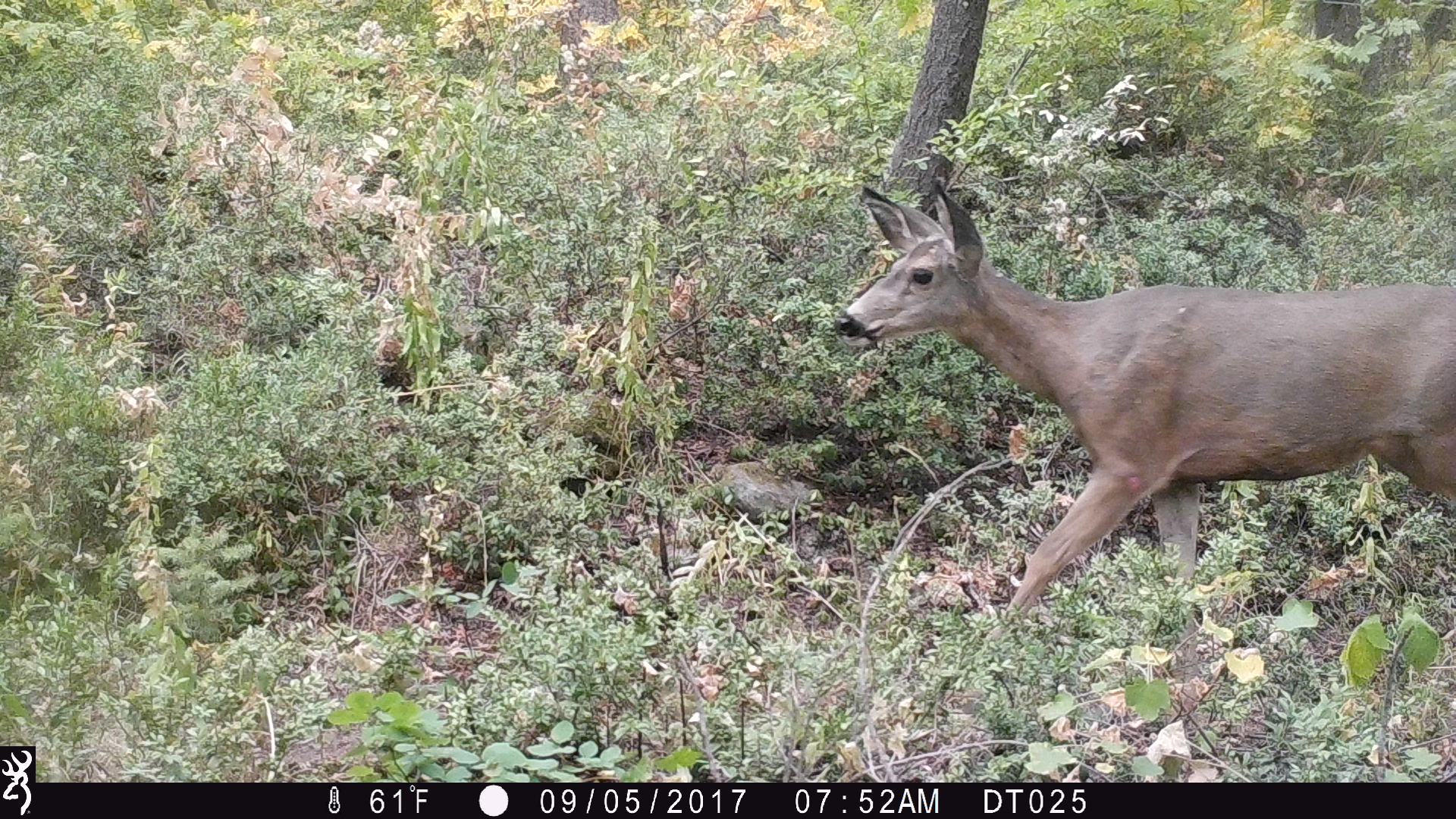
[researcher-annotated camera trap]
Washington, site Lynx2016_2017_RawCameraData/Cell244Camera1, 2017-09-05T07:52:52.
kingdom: Animalia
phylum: Chordata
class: Mammalia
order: Artiodactyla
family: Cervidae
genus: Odocoileus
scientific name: Odocoileus hemionus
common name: mule deer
Odocoileus hemionus (mule deer). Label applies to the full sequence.